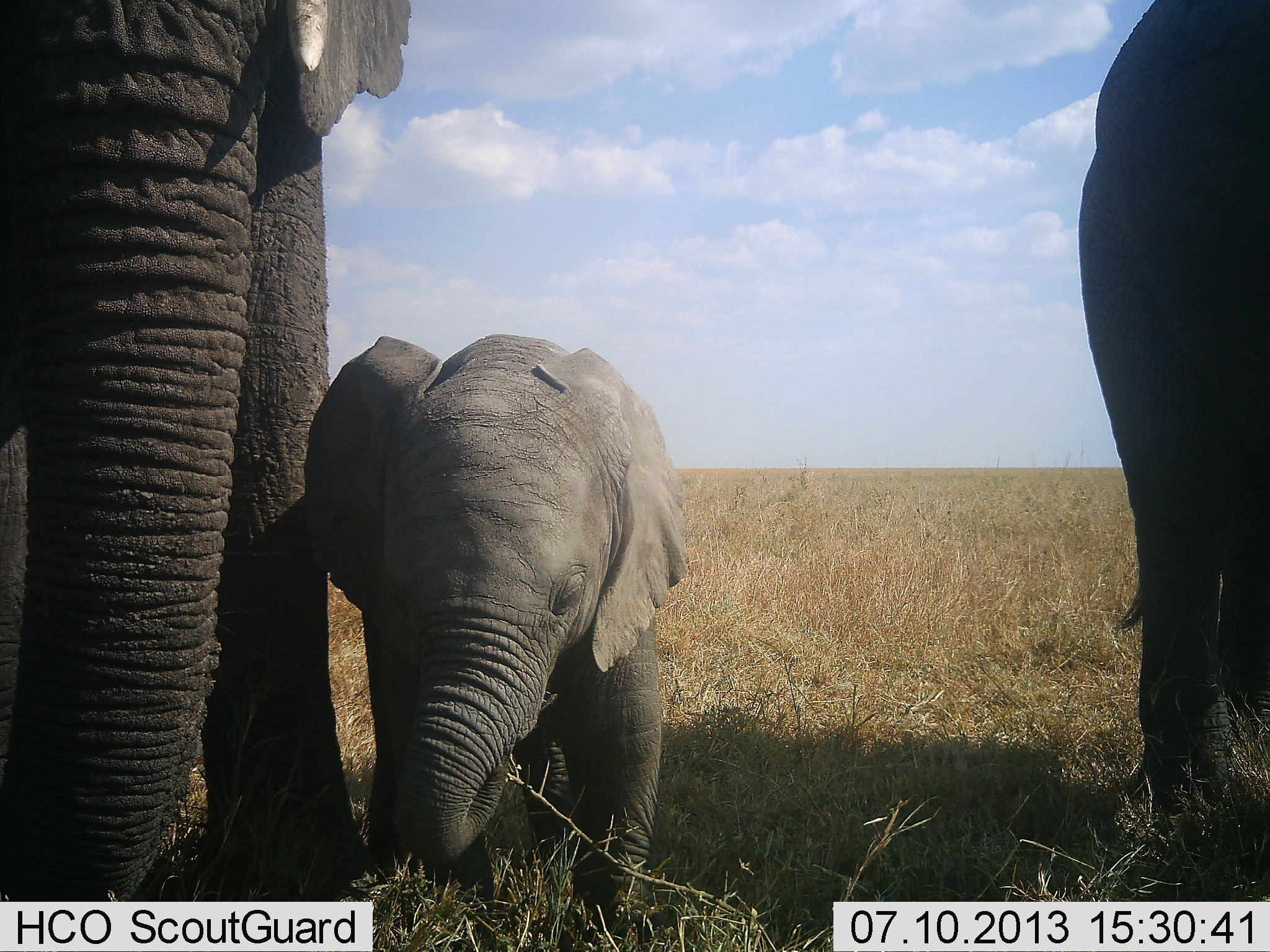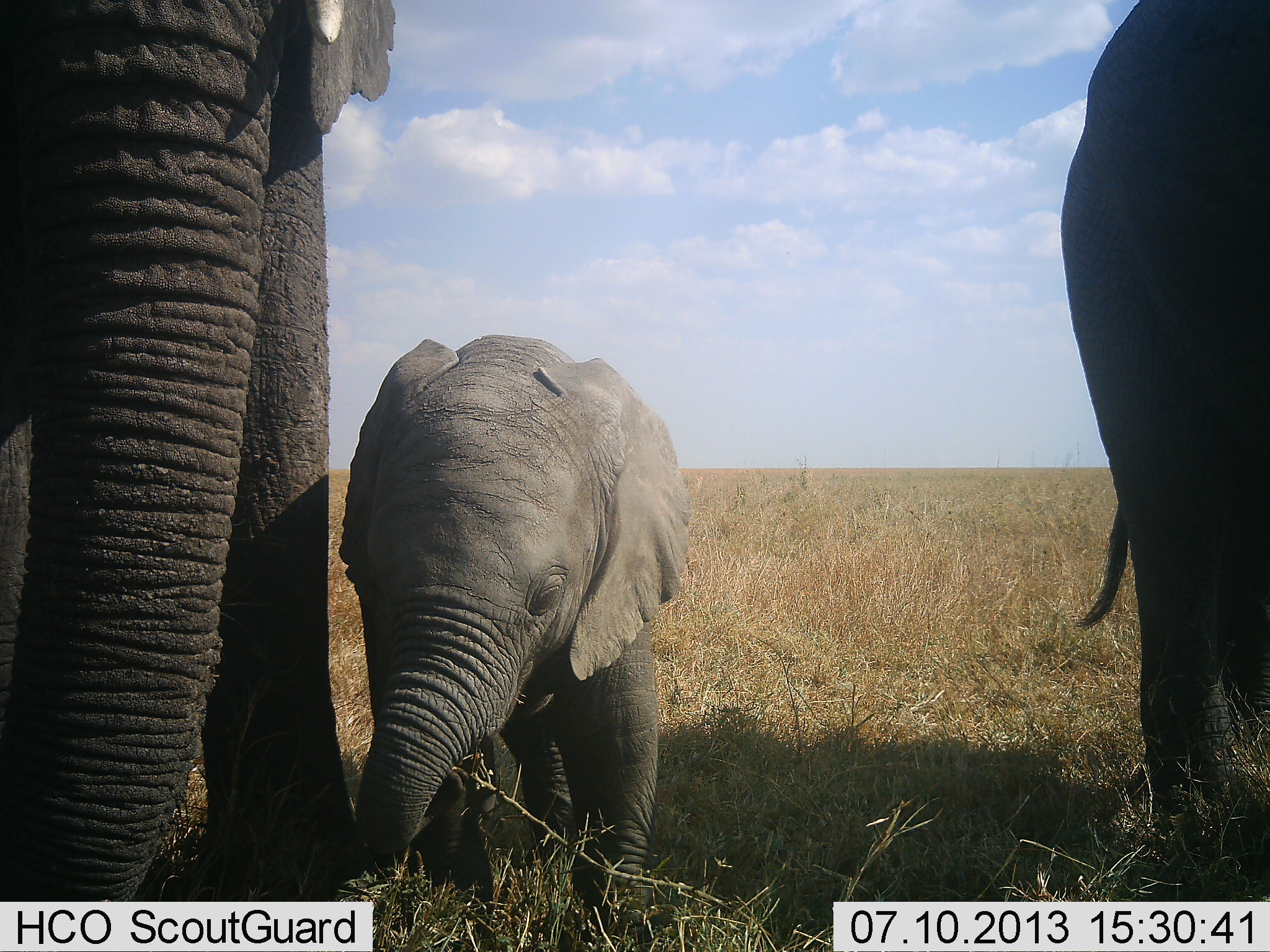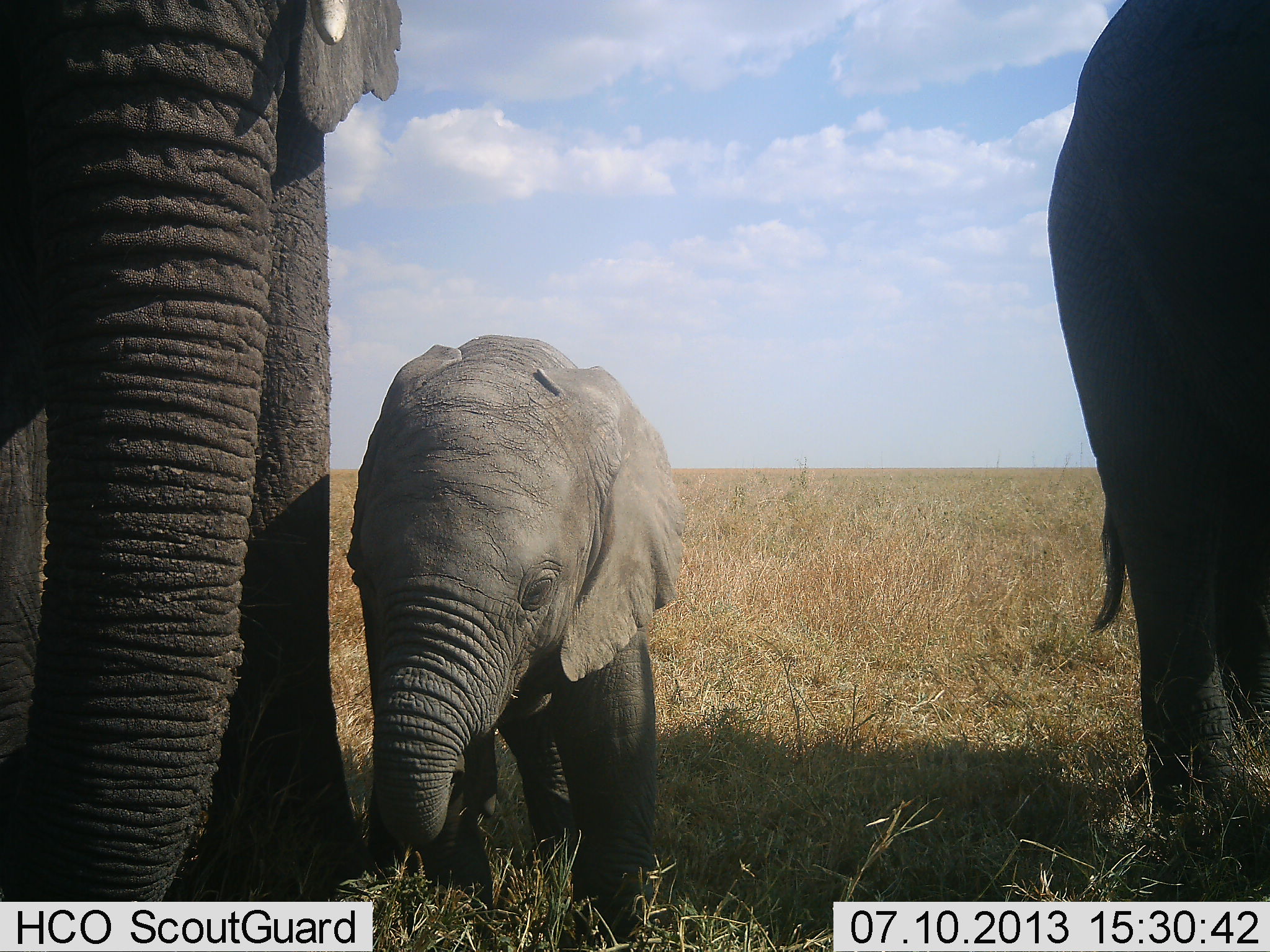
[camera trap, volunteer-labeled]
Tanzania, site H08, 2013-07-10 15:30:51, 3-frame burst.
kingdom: Animalia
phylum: Chordata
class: Mammalia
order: Proboscidea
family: Elephantidae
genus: Loxodonta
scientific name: Loxodonta africana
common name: african bush elephant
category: elephant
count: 3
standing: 70%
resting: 0%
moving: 10%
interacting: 10%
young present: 90%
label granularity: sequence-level